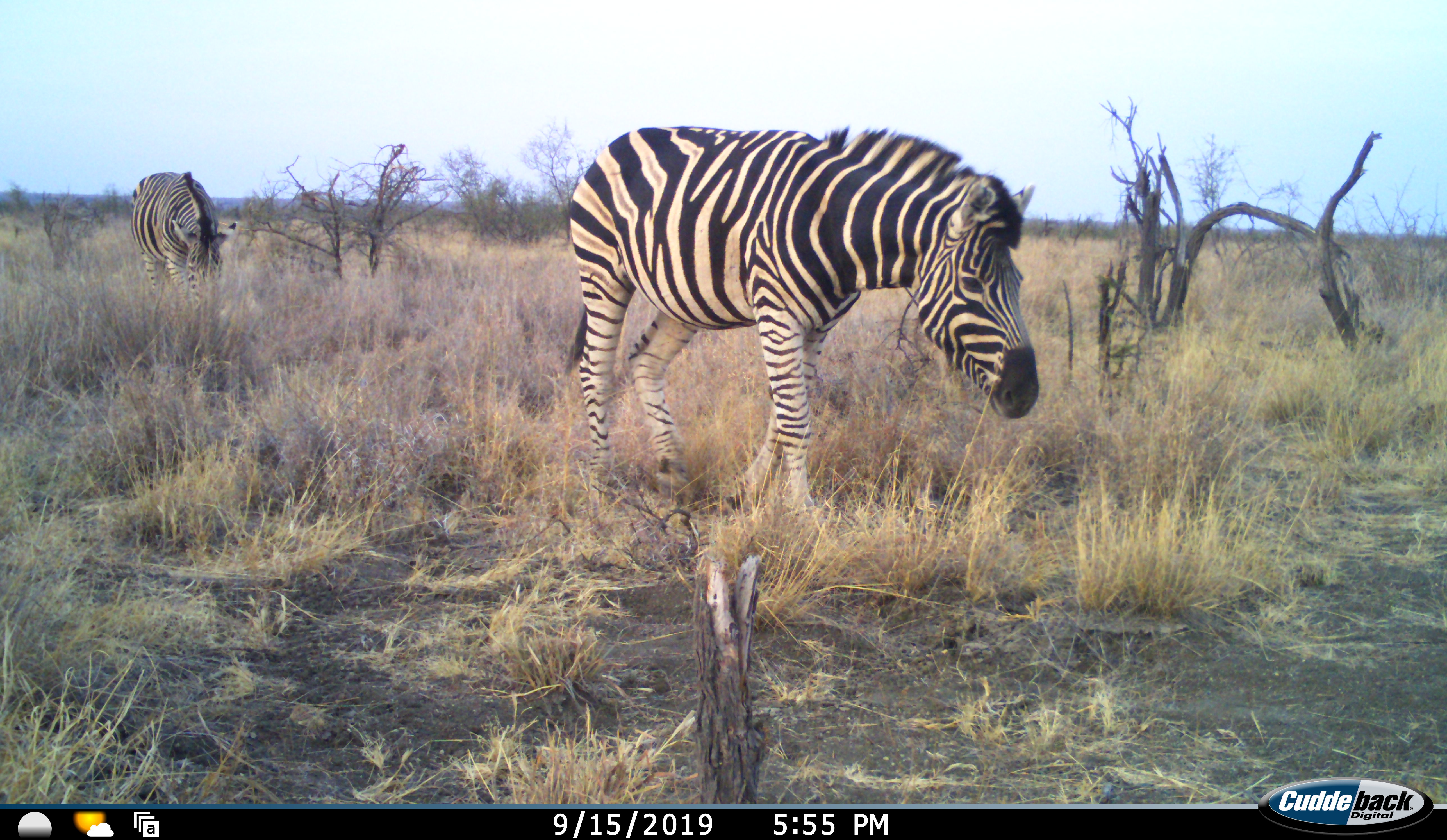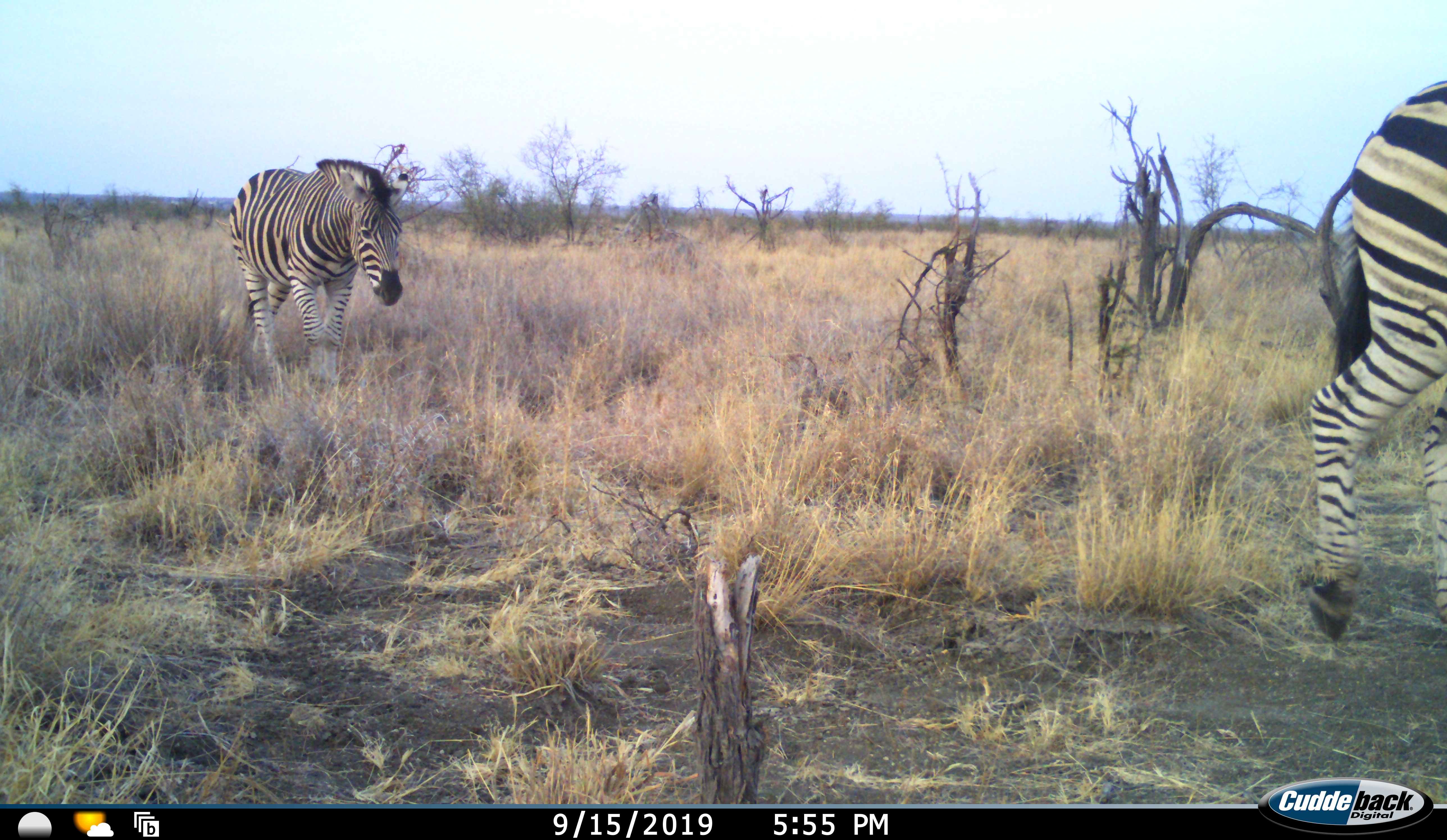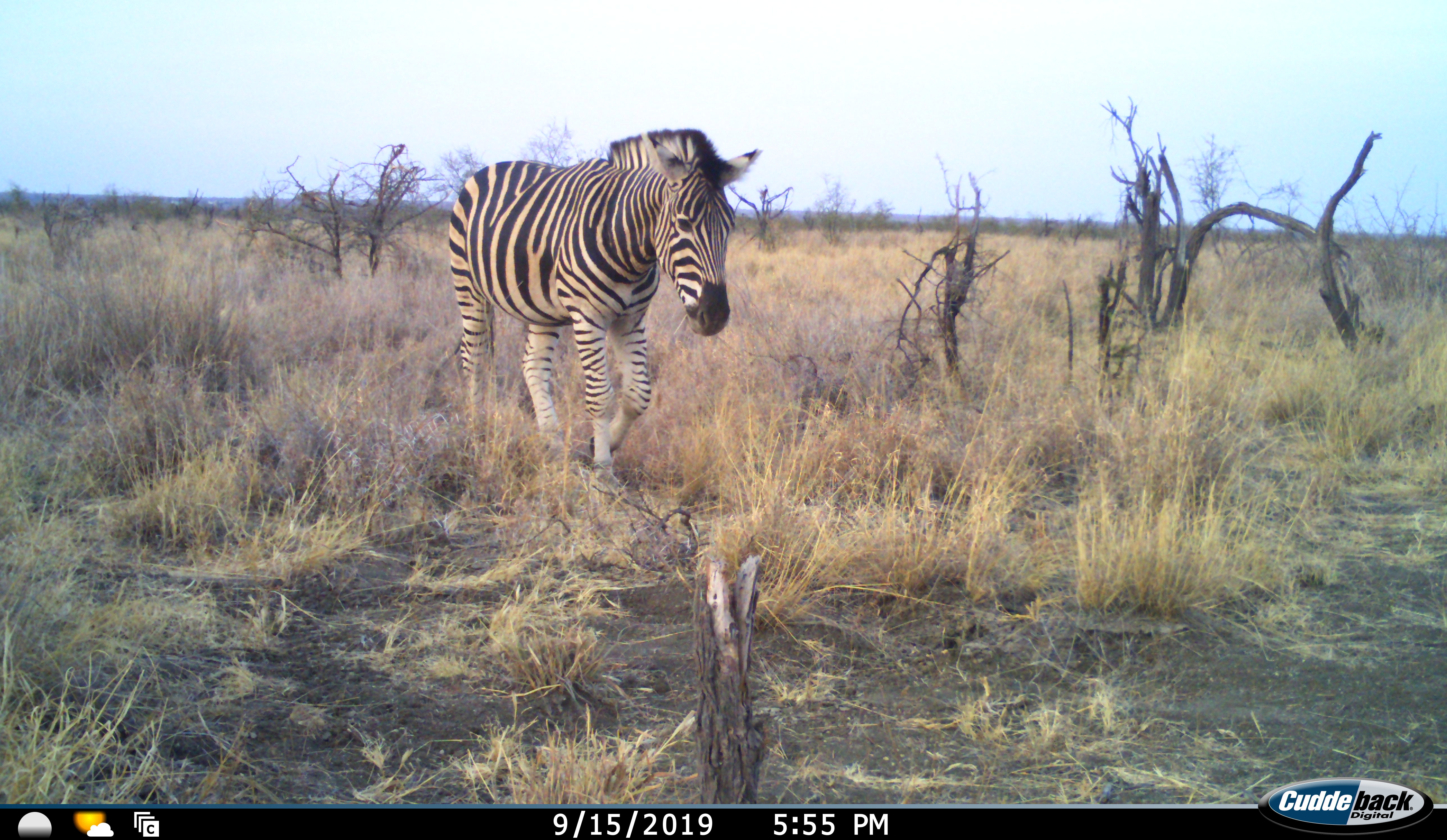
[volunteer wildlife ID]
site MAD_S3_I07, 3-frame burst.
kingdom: Animalia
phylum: Chordata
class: Mammalia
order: Perissodactyla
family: Equidae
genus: Equus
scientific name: Equus quagga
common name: plains zebra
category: zebraplains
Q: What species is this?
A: Zebraplains (plains zebra) (Equus quagga).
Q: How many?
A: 2.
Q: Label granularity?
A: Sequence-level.